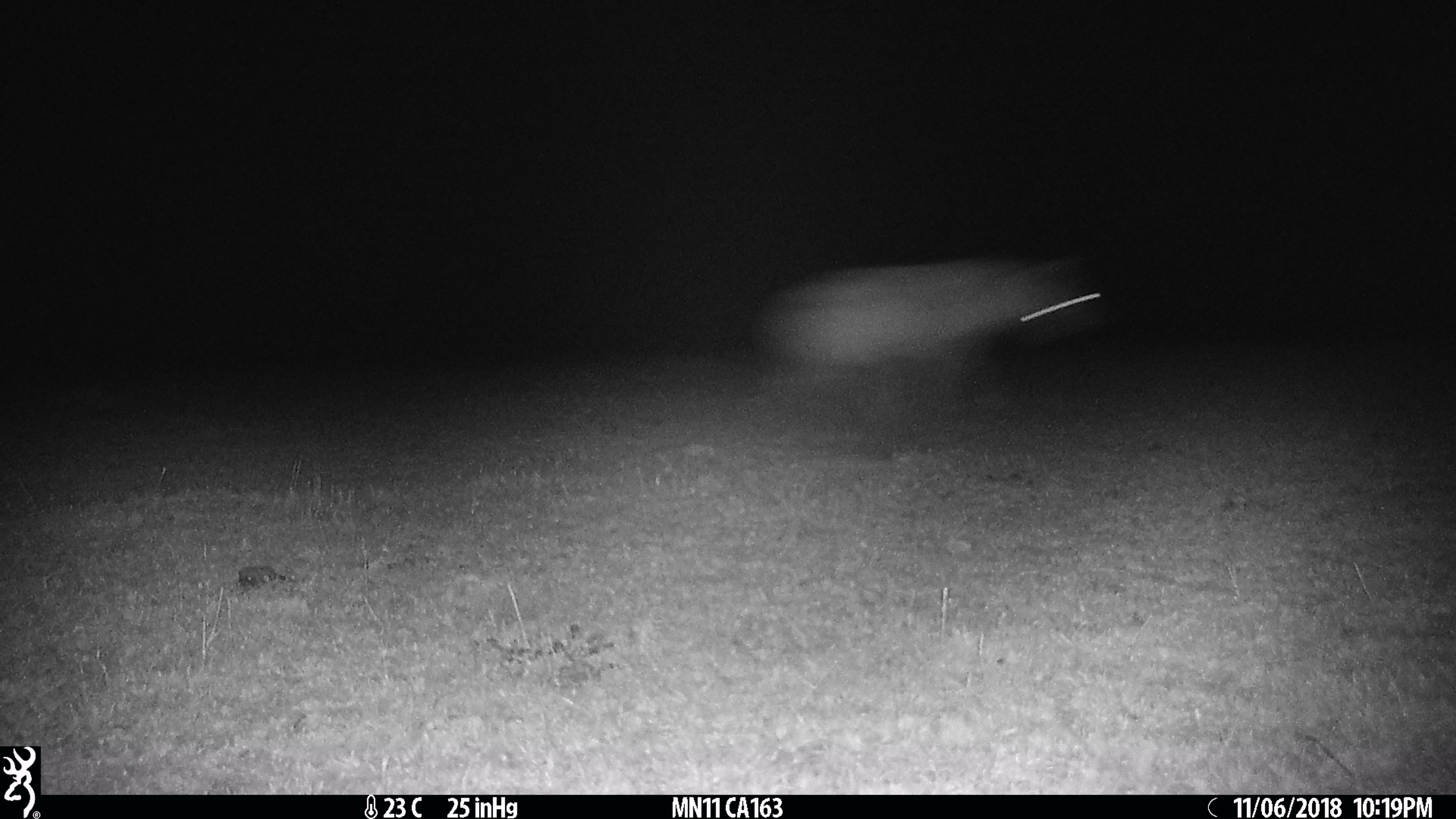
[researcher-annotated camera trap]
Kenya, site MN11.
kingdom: Animalia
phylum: Chordata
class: Mammalia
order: Carnivora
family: Hyaenidae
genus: Crocuta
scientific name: Crocuta crocuta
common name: spotted hyena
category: hyena spotted